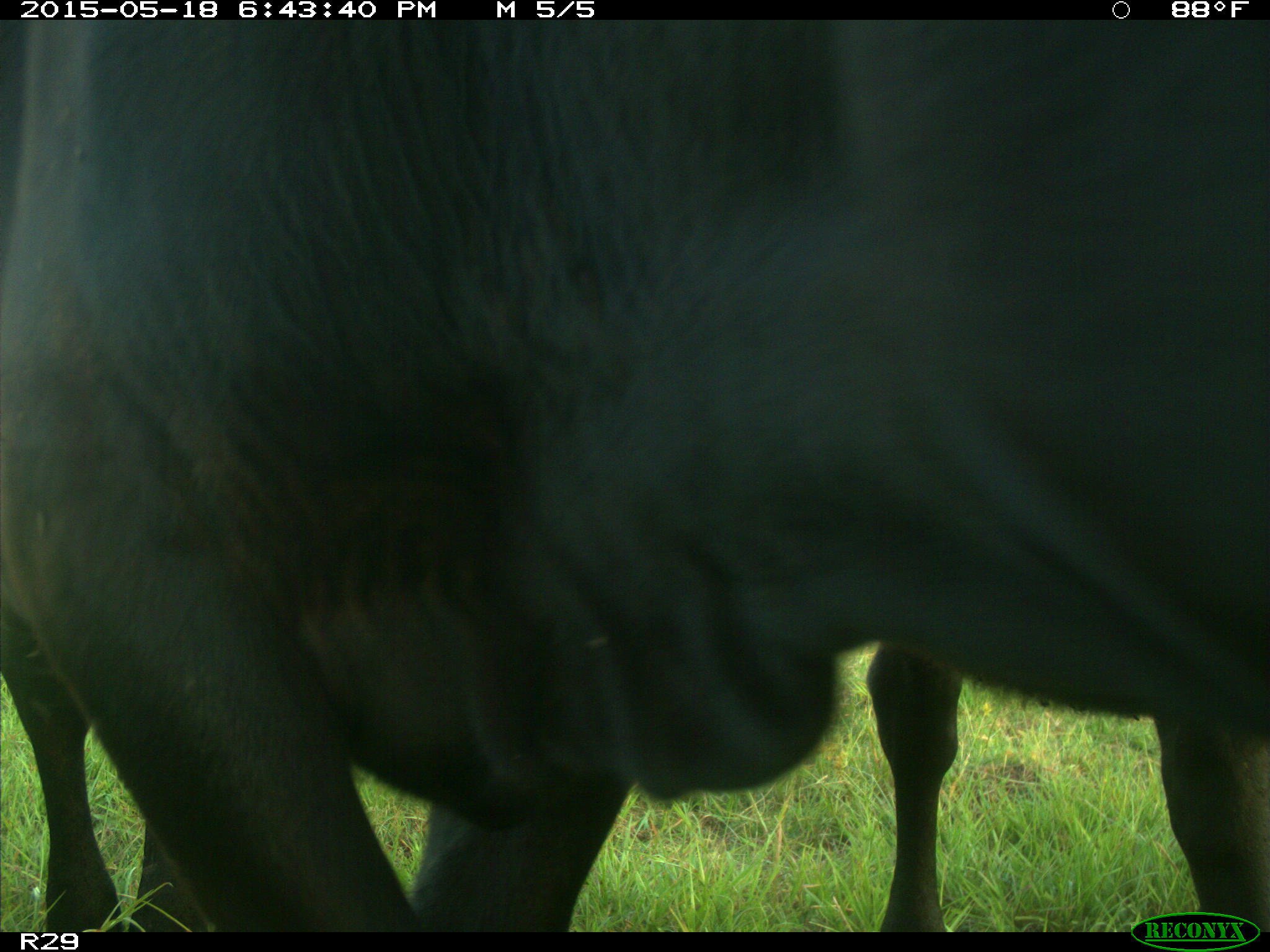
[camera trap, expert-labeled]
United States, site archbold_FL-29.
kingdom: Animalia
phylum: Chordata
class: Mammalia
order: Artiodactyla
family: Bovidae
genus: Bos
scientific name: Bos taurus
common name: domestic cow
Bos taurus (domestic cow).